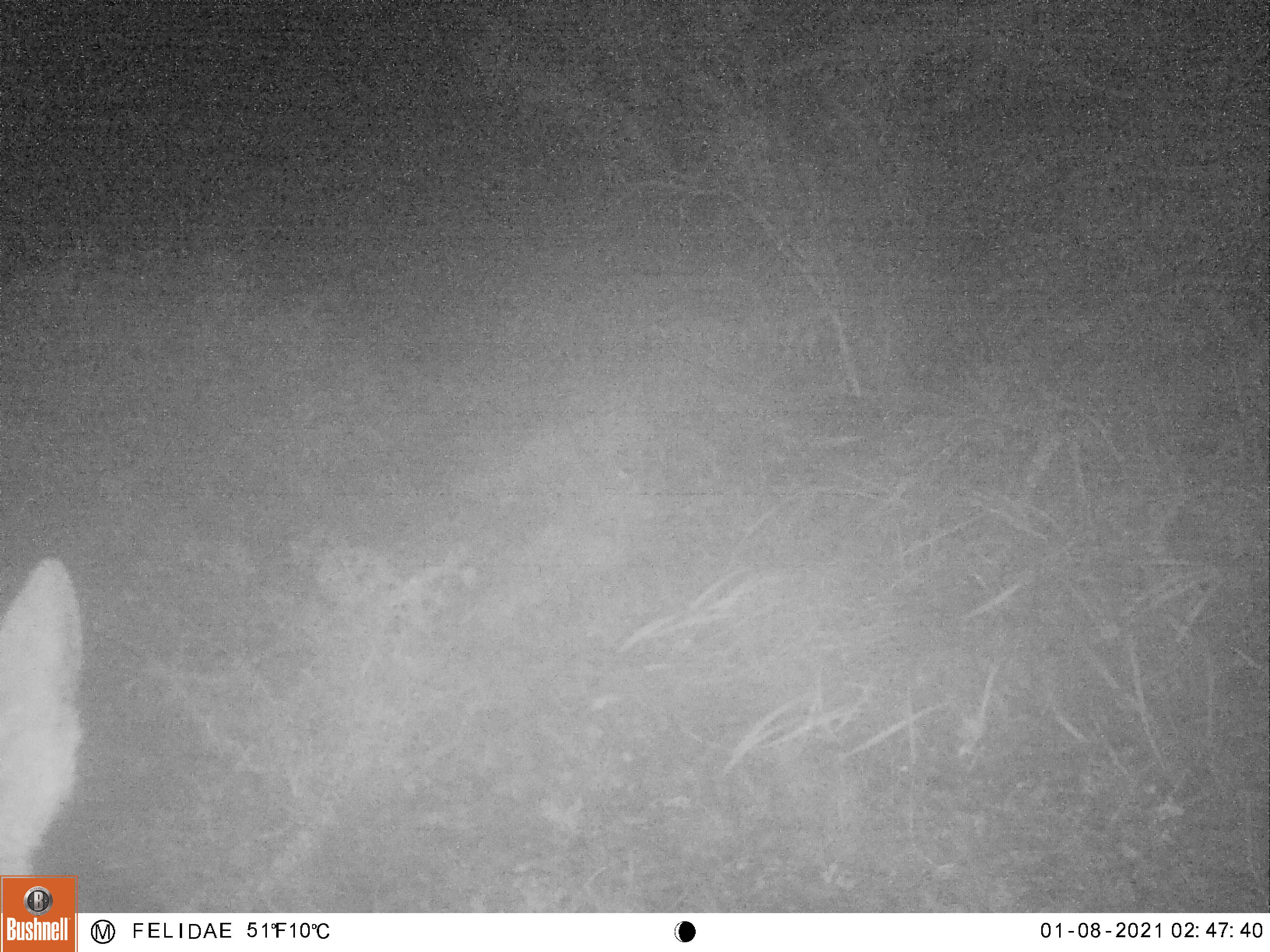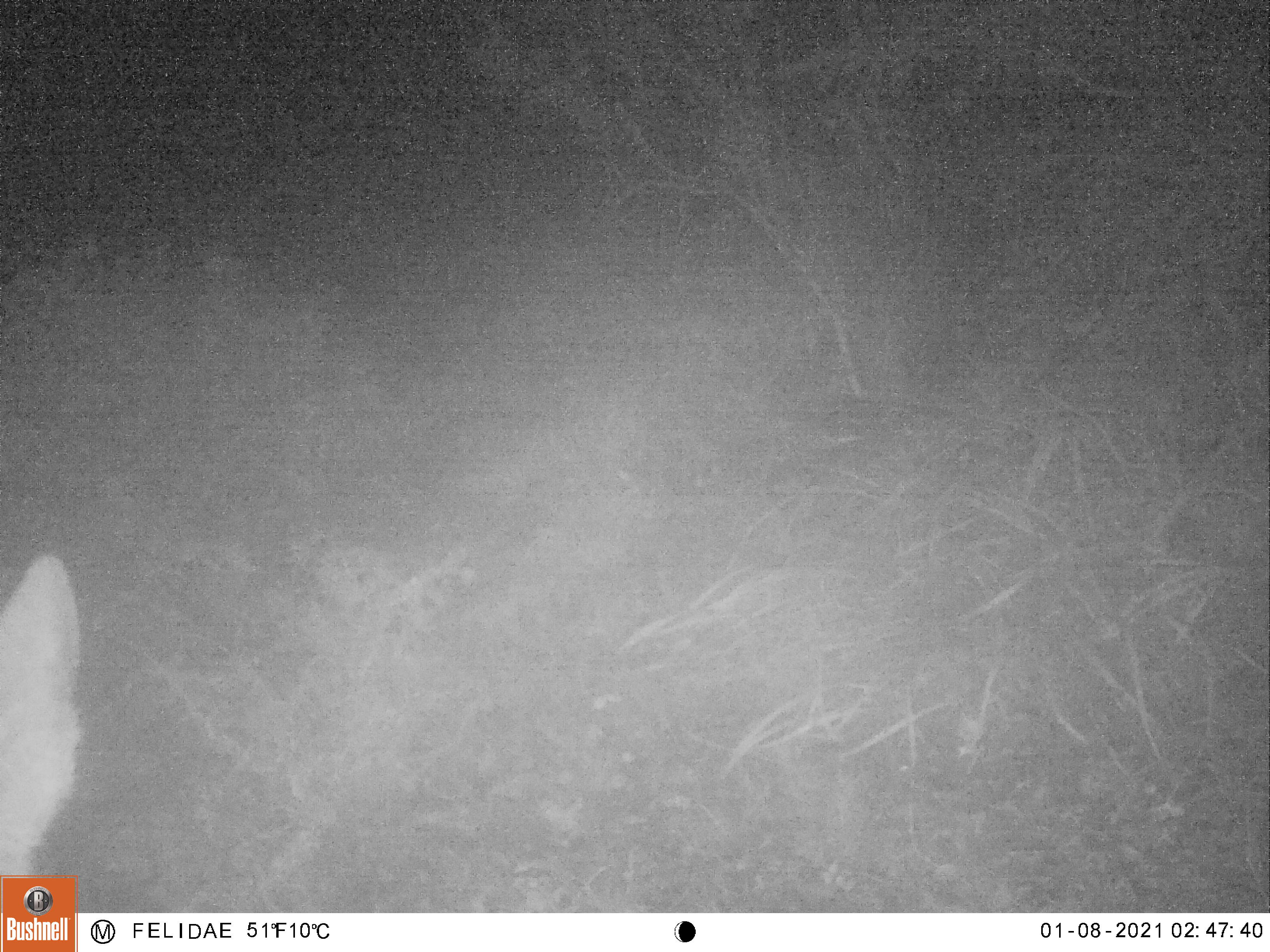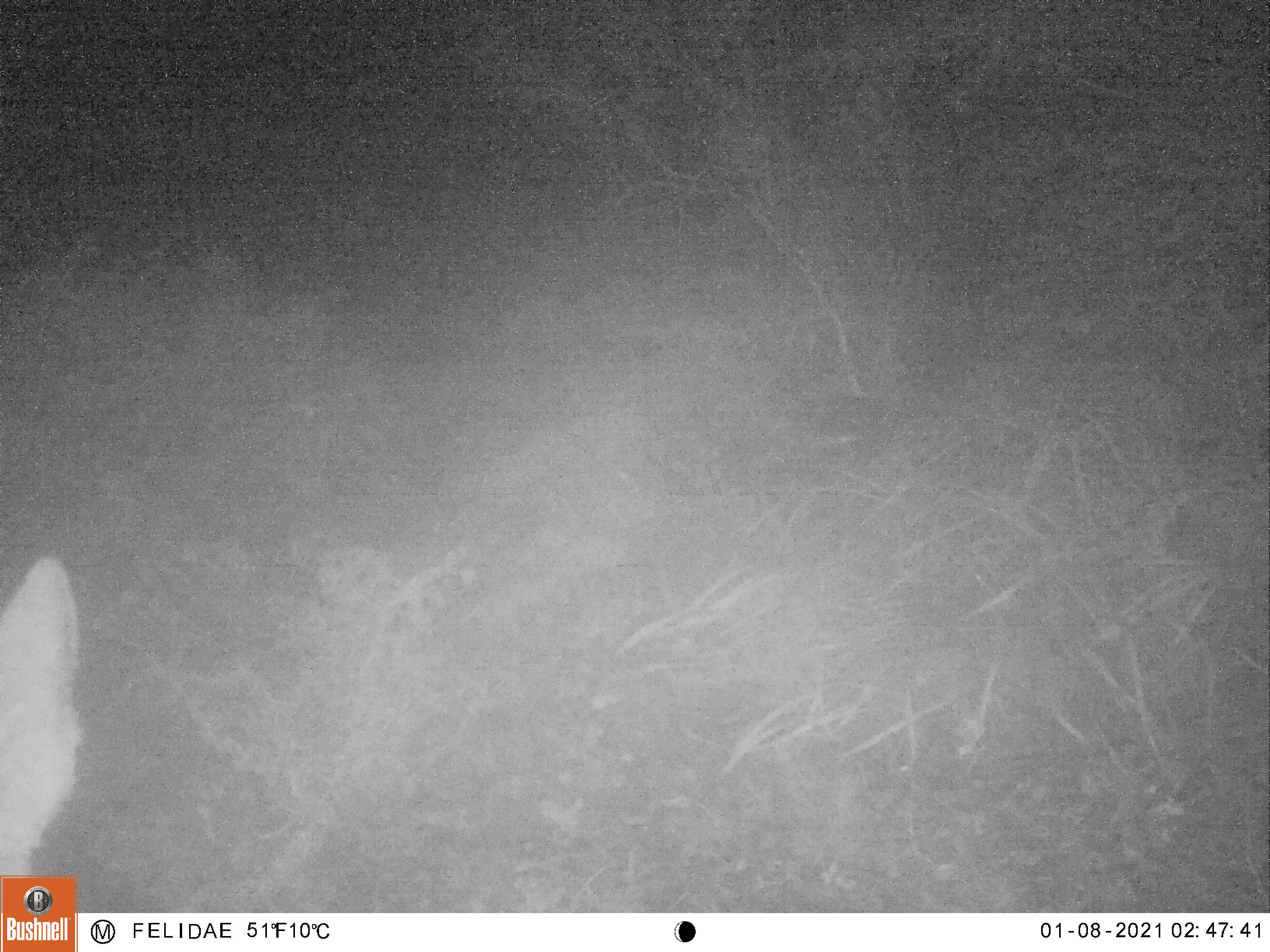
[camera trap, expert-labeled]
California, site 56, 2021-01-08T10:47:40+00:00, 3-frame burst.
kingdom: Animalia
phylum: Chordata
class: Mammalia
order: Artiodactyla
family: Cervidae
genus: Odocoileus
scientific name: Odocoileus hemionus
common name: mule deer